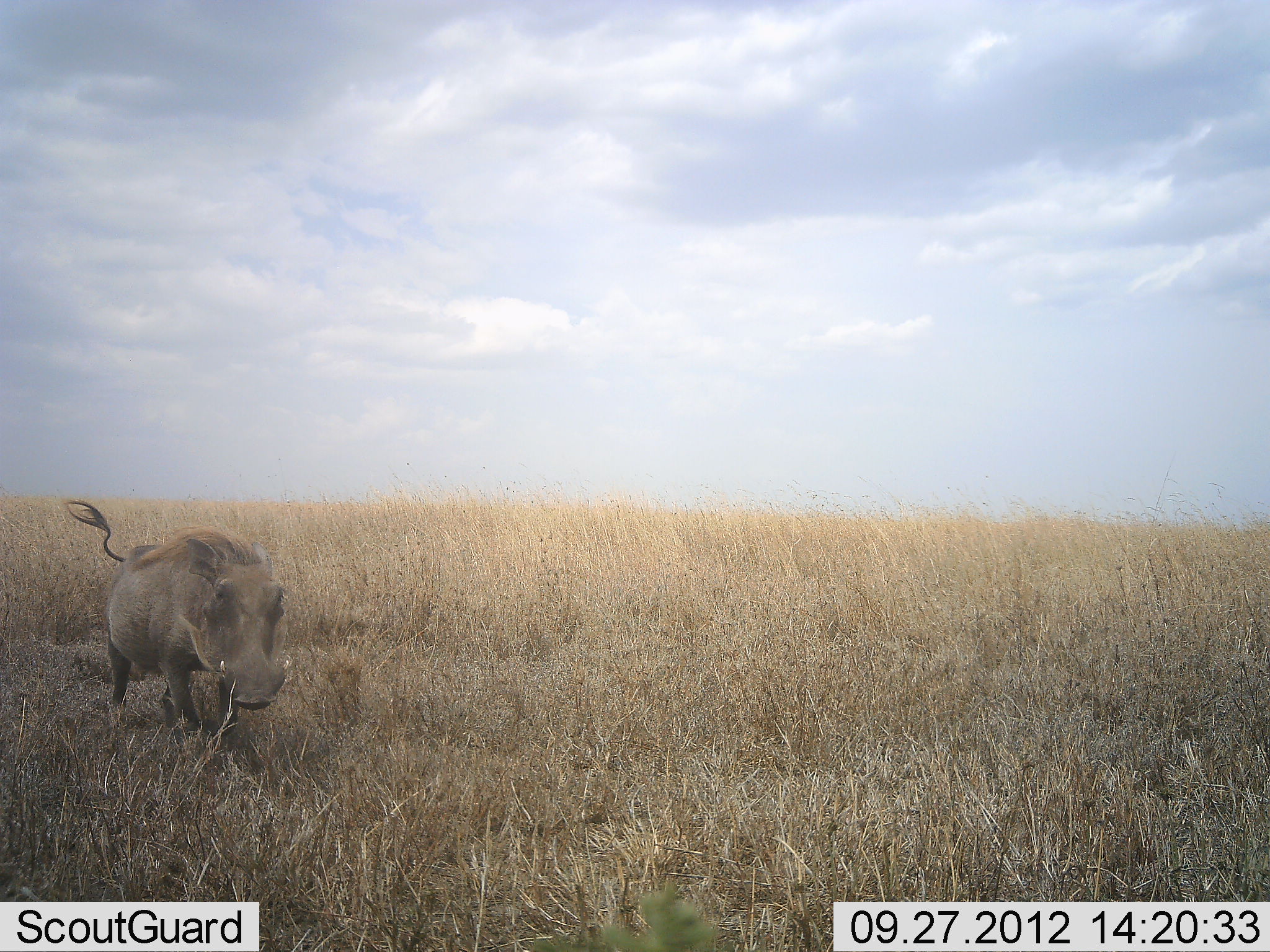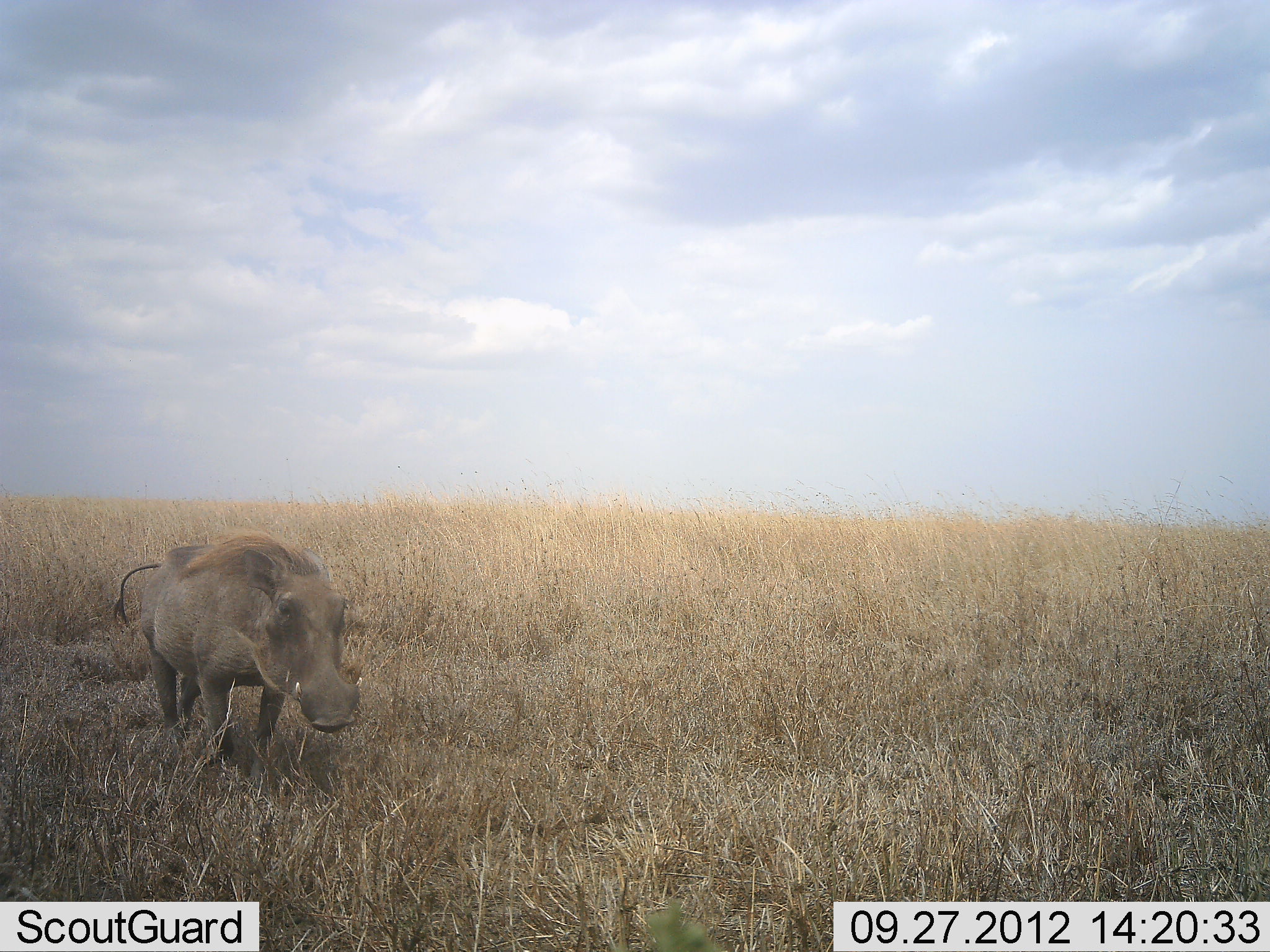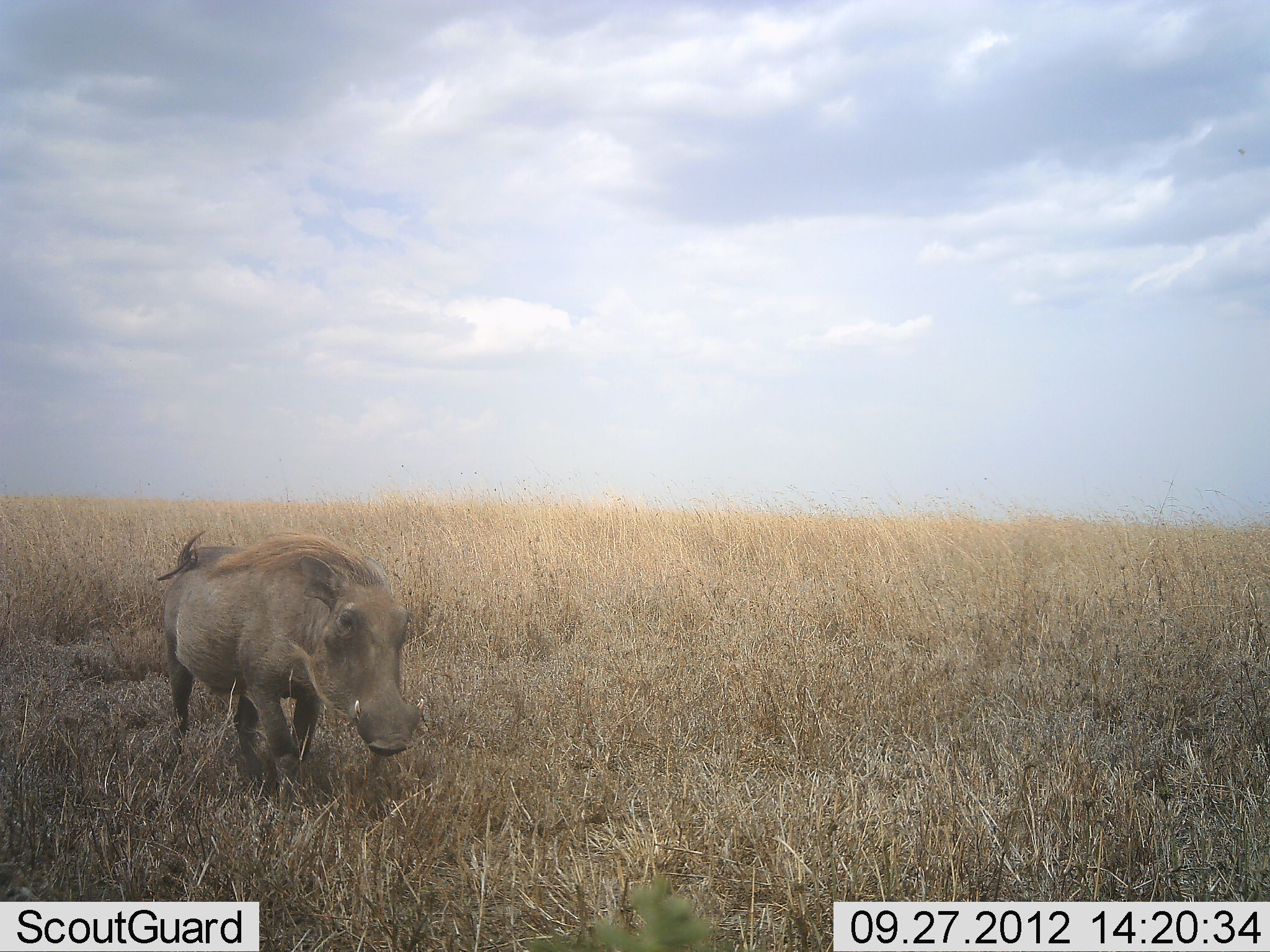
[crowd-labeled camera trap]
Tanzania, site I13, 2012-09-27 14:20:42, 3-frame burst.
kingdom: Animalia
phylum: Chordata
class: Mammalia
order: Artiodactyla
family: Suidae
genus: Phacochoerus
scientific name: Phacochoerus africanus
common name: warthog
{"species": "warthog (Phacochoerus africanus)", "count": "1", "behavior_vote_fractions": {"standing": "0%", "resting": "0%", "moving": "100%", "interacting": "0%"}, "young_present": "0%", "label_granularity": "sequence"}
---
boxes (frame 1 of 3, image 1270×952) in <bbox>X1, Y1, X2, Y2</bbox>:
animal: <bbox>59, 500, 292, 741</bbox>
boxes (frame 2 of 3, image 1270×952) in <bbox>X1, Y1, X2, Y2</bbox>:
animal: <bbox>112, 530, 362, 771</bbox>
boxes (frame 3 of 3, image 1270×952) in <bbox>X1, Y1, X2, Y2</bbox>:
animal: <bbox>157, 525, 421, 807</bbox>